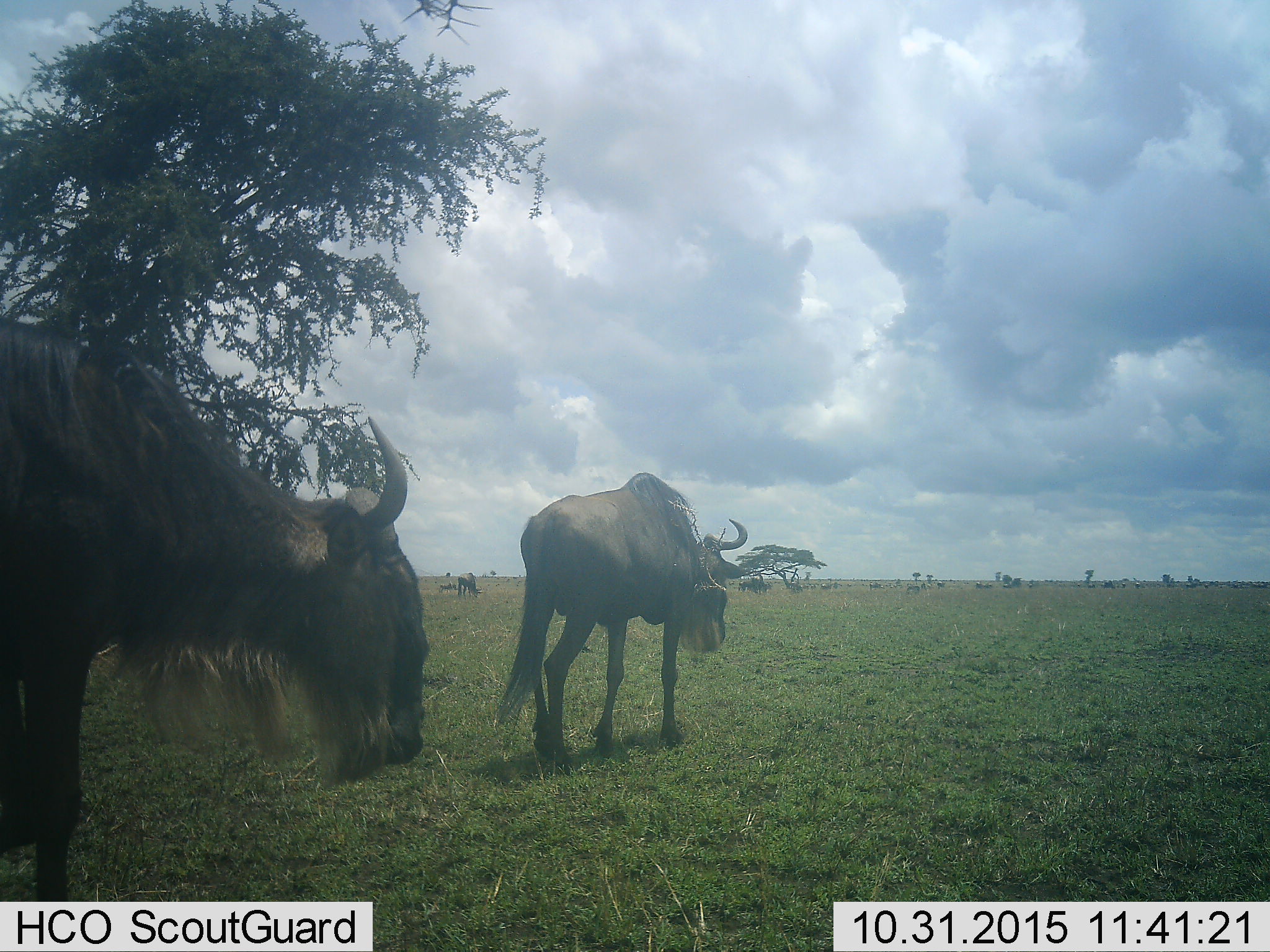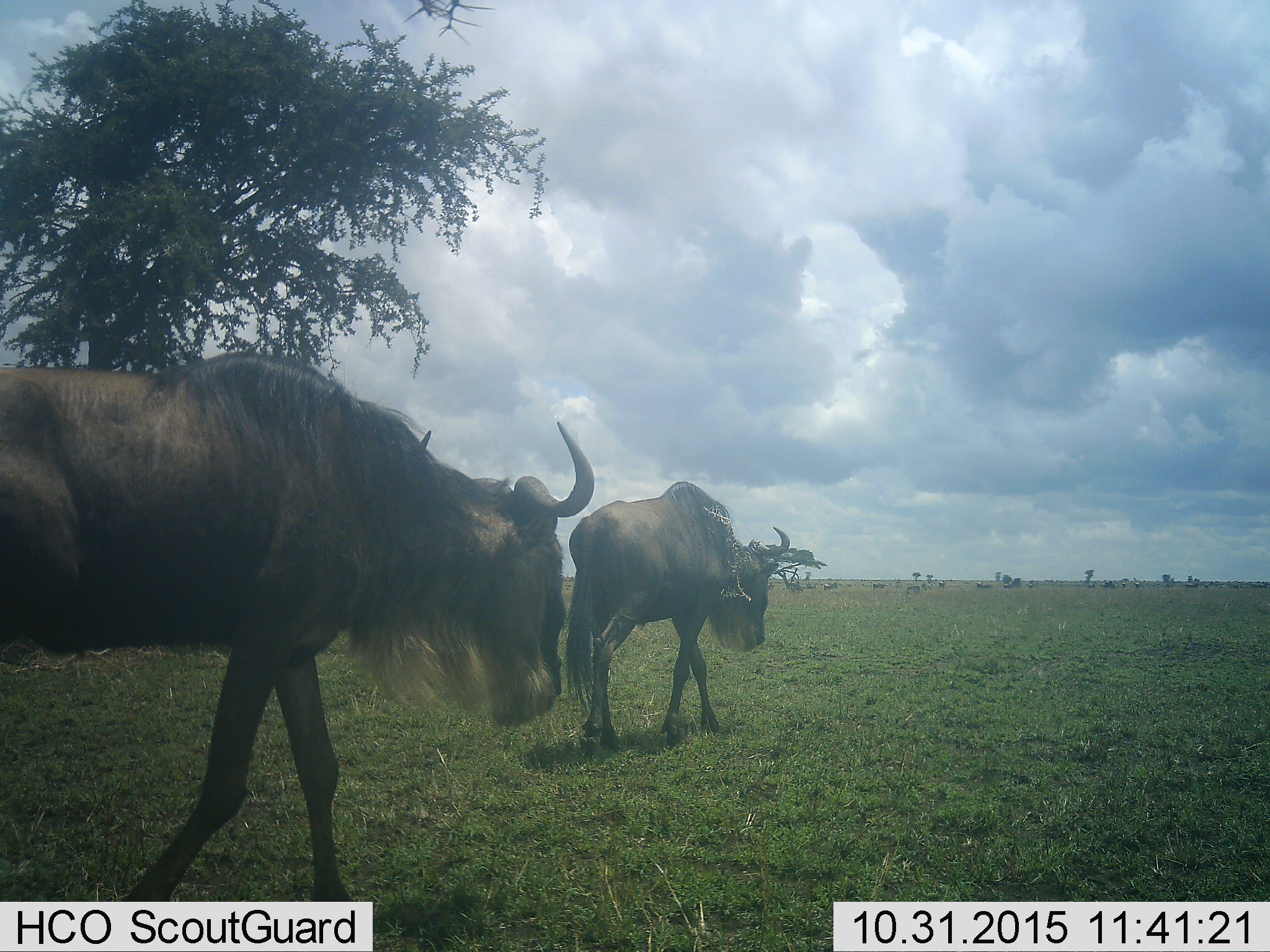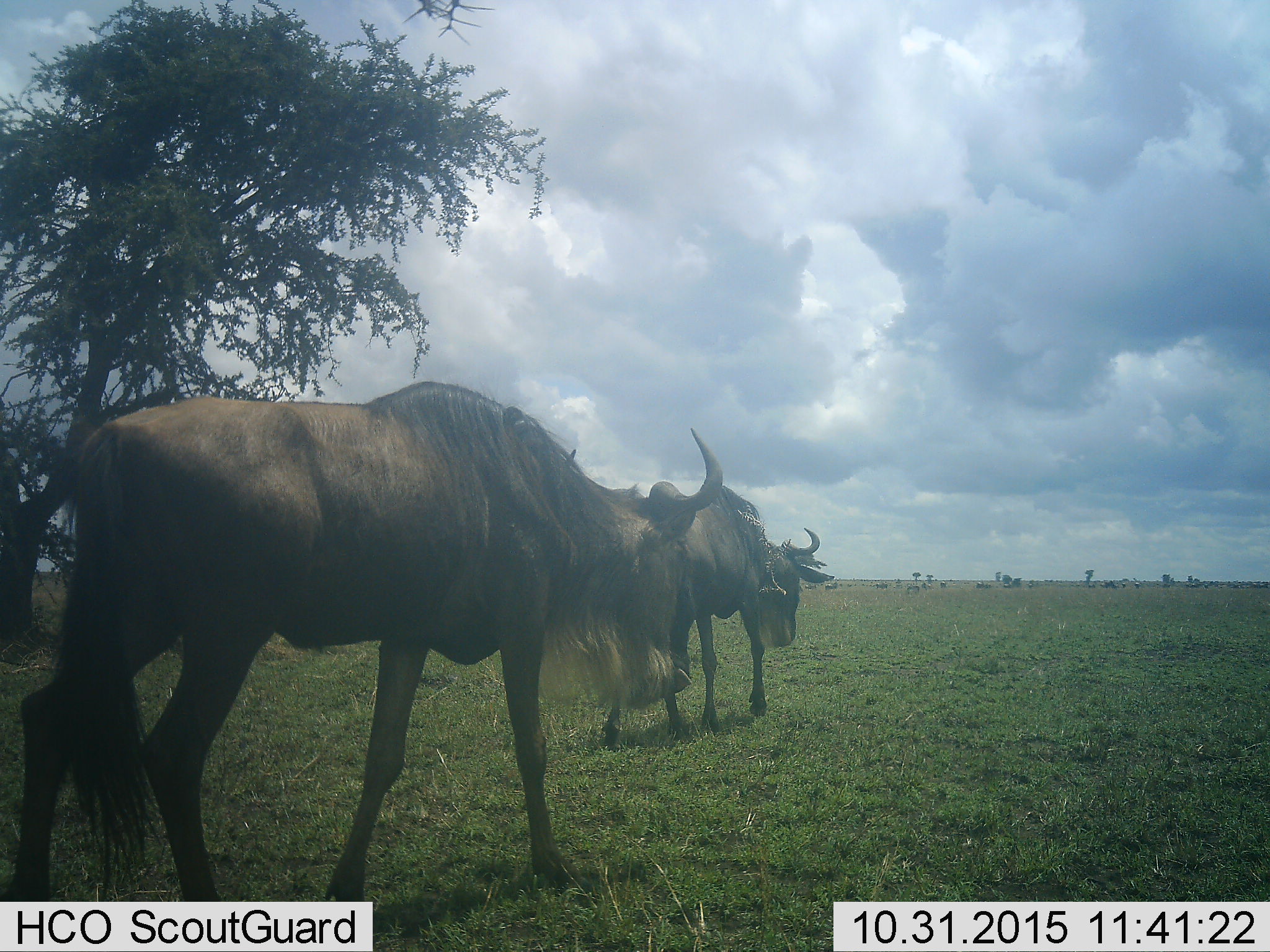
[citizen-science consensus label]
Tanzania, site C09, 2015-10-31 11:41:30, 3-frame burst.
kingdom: Animalia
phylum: Chordata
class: Mammalia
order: Artiodactyla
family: Bovidae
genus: Connochaetes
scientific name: Connochaetes taurinus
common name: blue wildebeest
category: wildebeest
Wildebeest (blue wildebeest) (Connochaetes taurinus), count 3. Behavior (volunteer vote fractions): standing 56%, resting 12%, moving 81%, interacting 0%. Young present (vote fraction): 6%. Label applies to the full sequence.